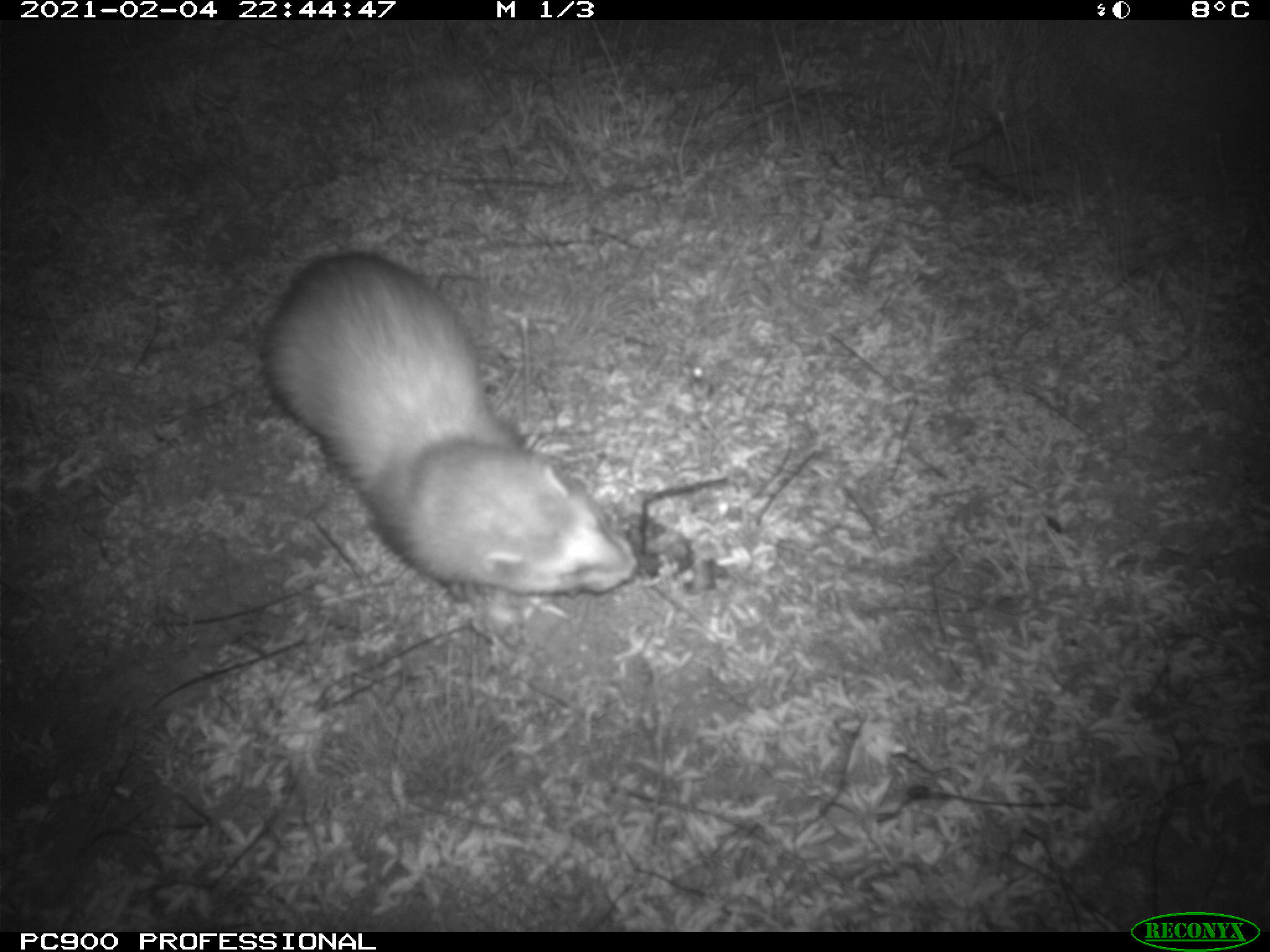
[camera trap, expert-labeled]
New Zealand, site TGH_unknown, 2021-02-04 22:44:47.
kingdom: Animalia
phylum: Chordata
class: Mammalia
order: Carnivora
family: Mustelidae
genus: Mustela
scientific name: Mustela furo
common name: ferret